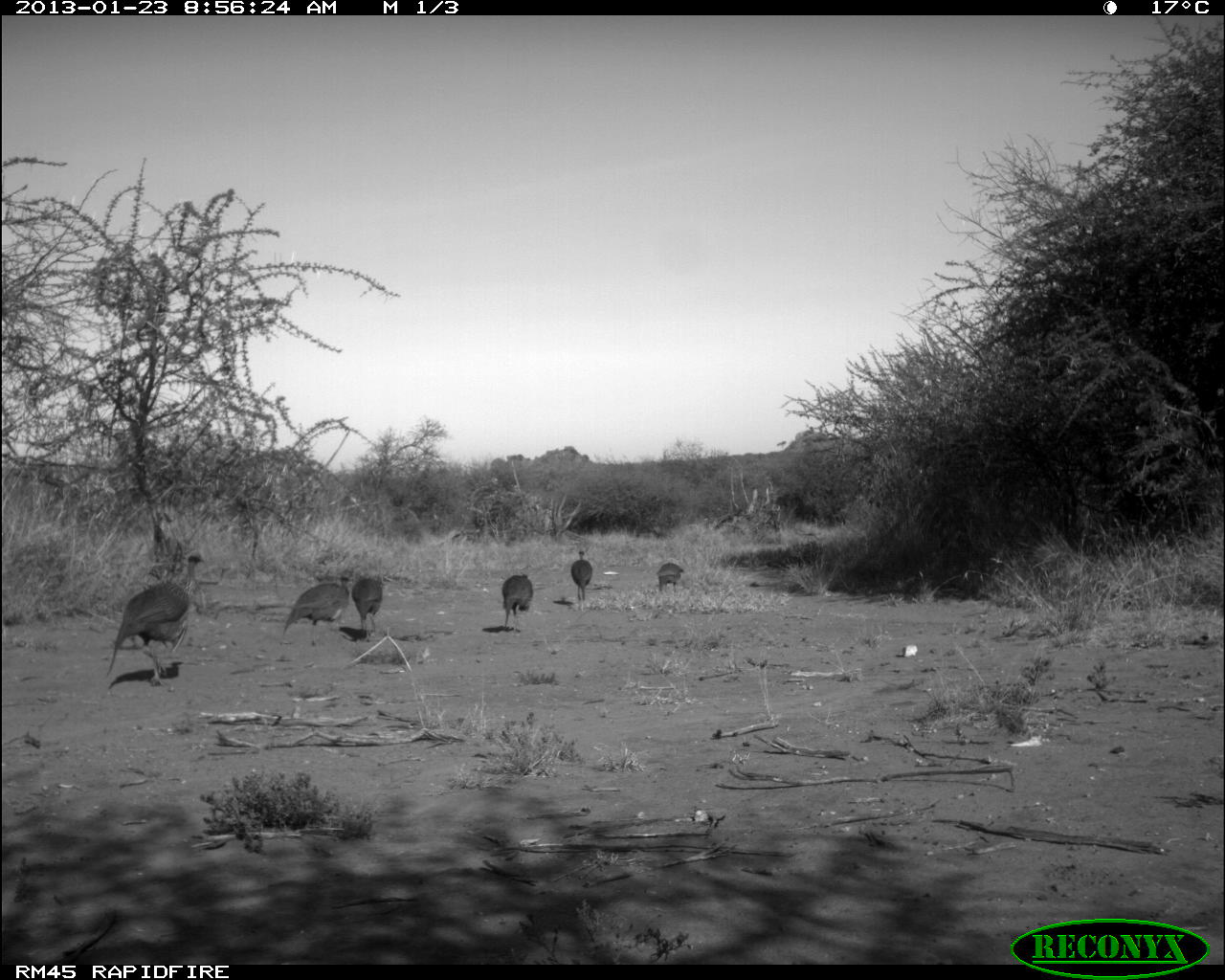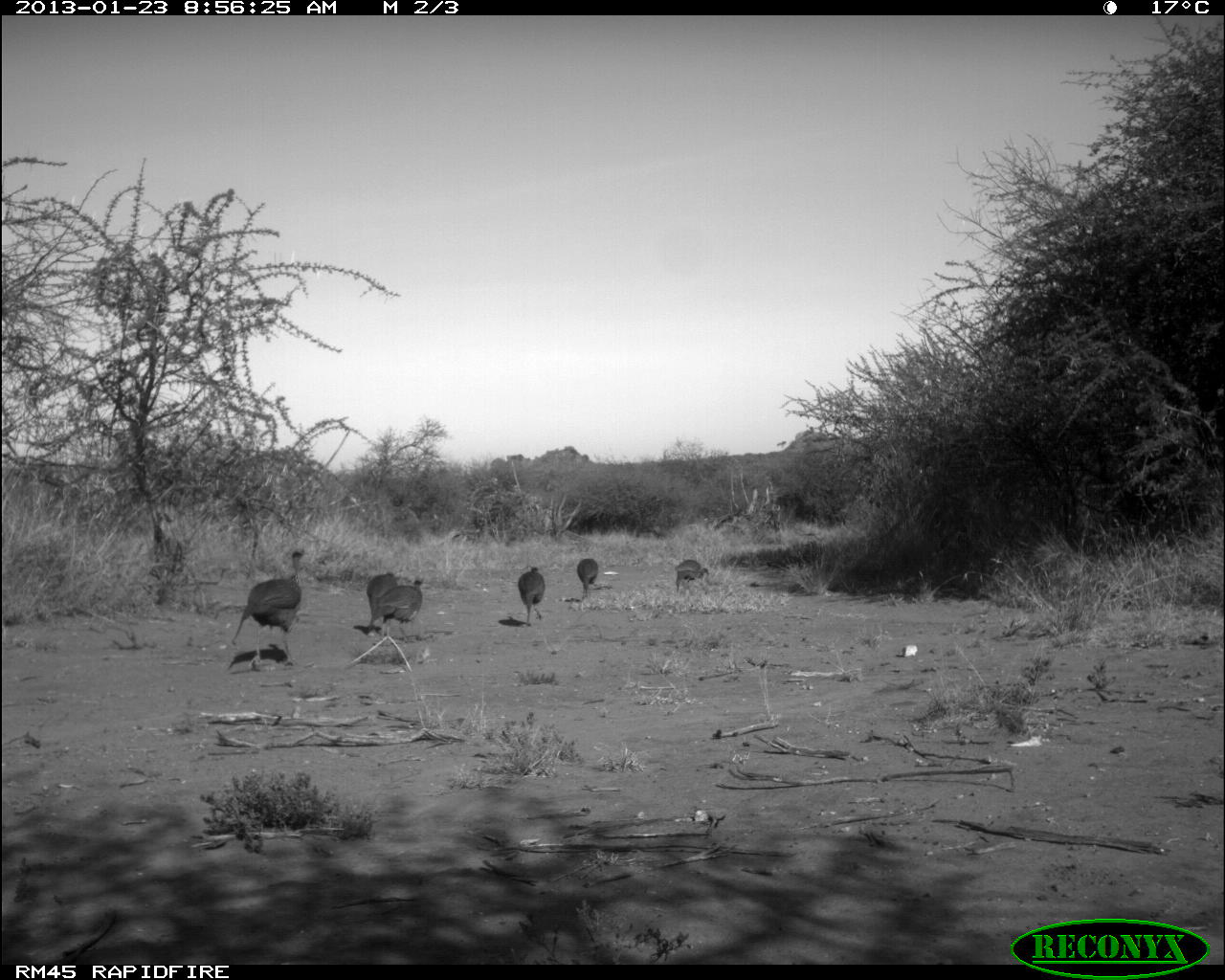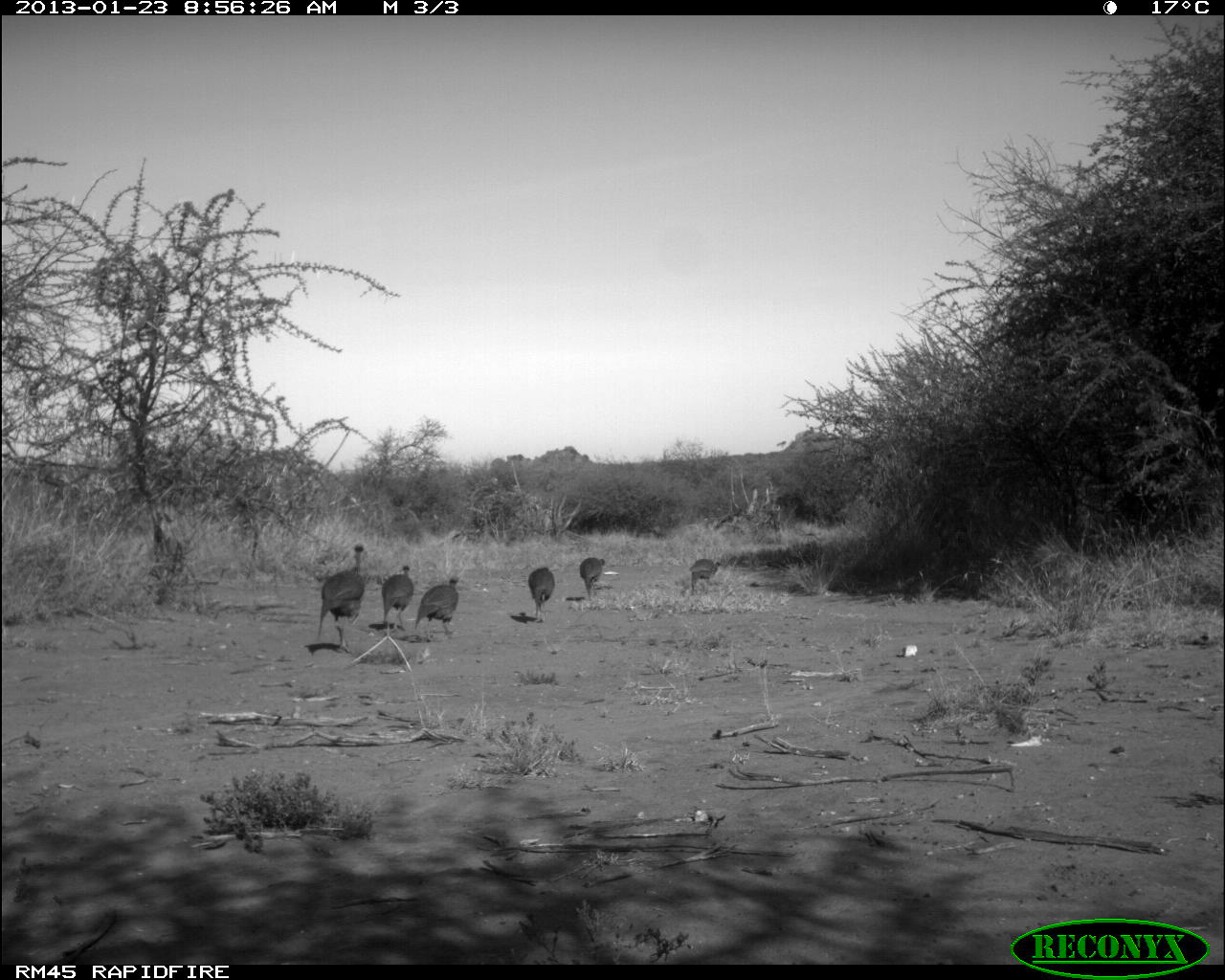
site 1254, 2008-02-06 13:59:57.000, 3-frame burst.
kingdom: Animalia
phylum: Chordata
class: Mammalia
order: Artiodactyla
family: Bovidae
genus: Tragelaphus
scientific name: Tragelaphus oryx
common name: eland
Tragelaphus oryx (eland), count 3.